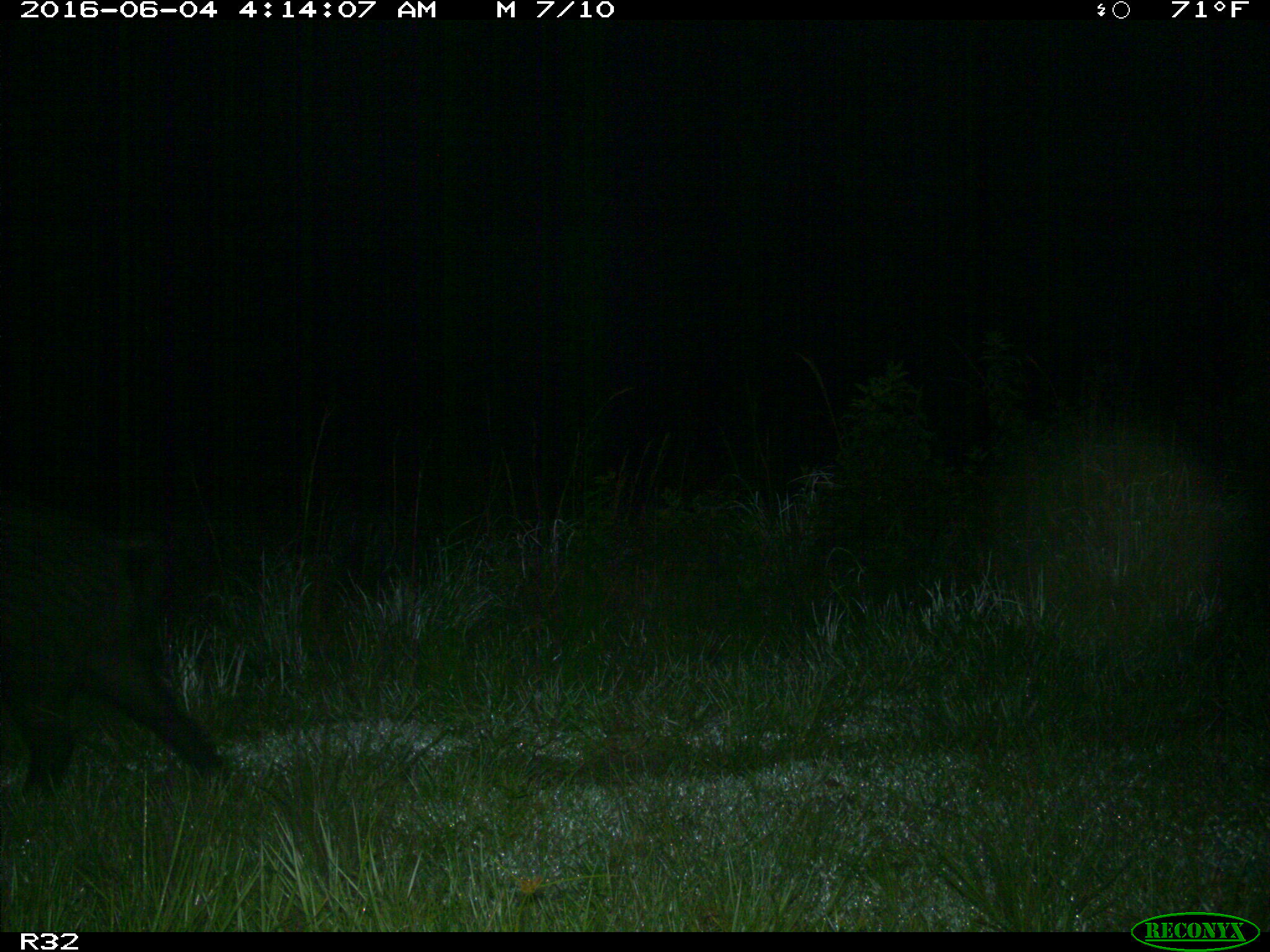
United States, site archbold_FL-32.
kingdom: Animalia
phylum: Chordata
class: Mammalia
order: Artiodactyla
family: Suidae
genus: Sus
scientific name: Sus scrofa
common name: wild boar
Sus scrofa (wild boar).